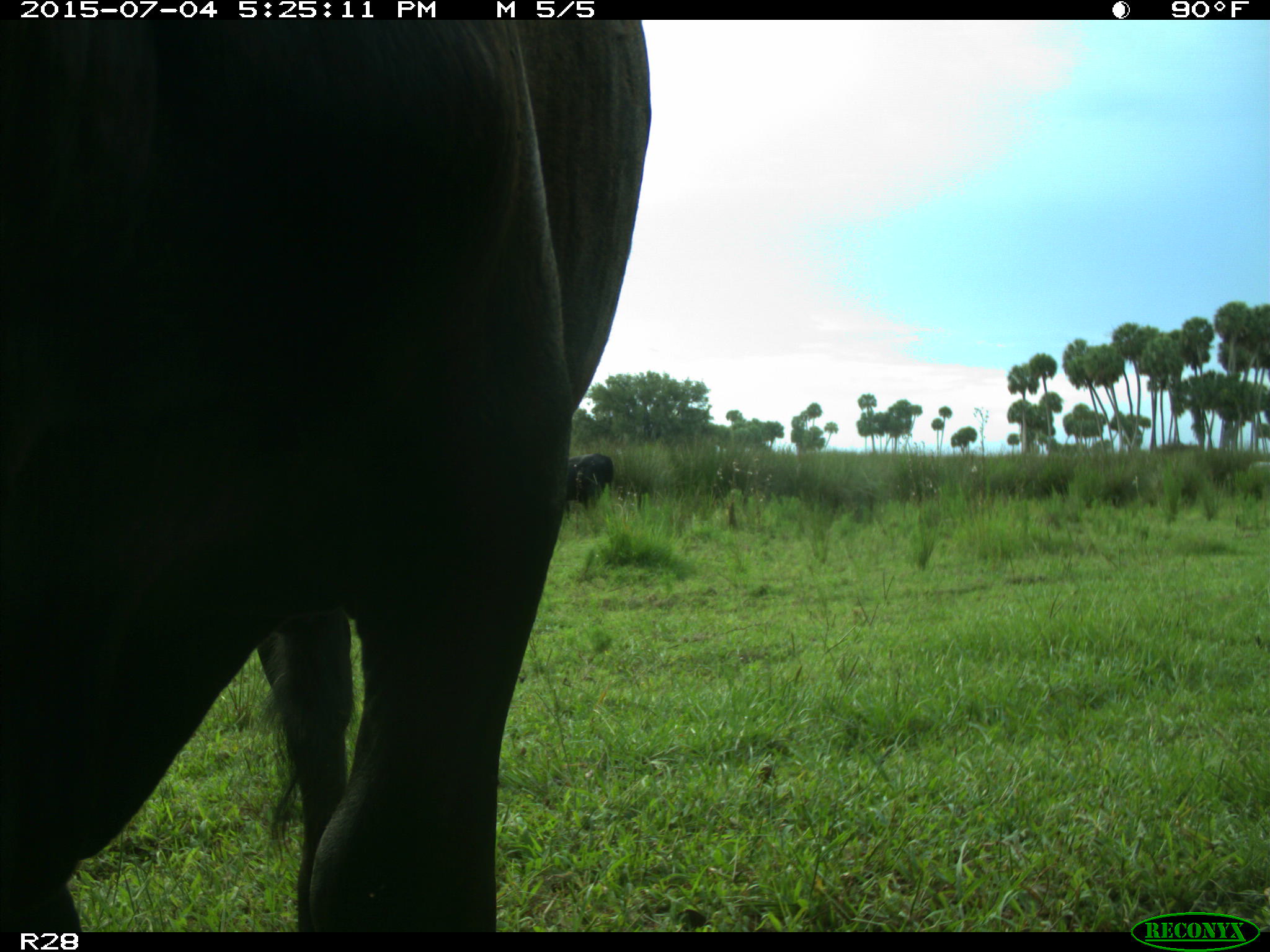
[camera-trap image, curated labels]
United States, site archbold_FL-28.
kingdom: Animalia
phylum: Chordata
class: Mammalia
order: Artiodactyla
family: Bovidae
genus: Bos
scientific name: Bos taurus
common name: domestic cow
Bos taurus (domestic cow).